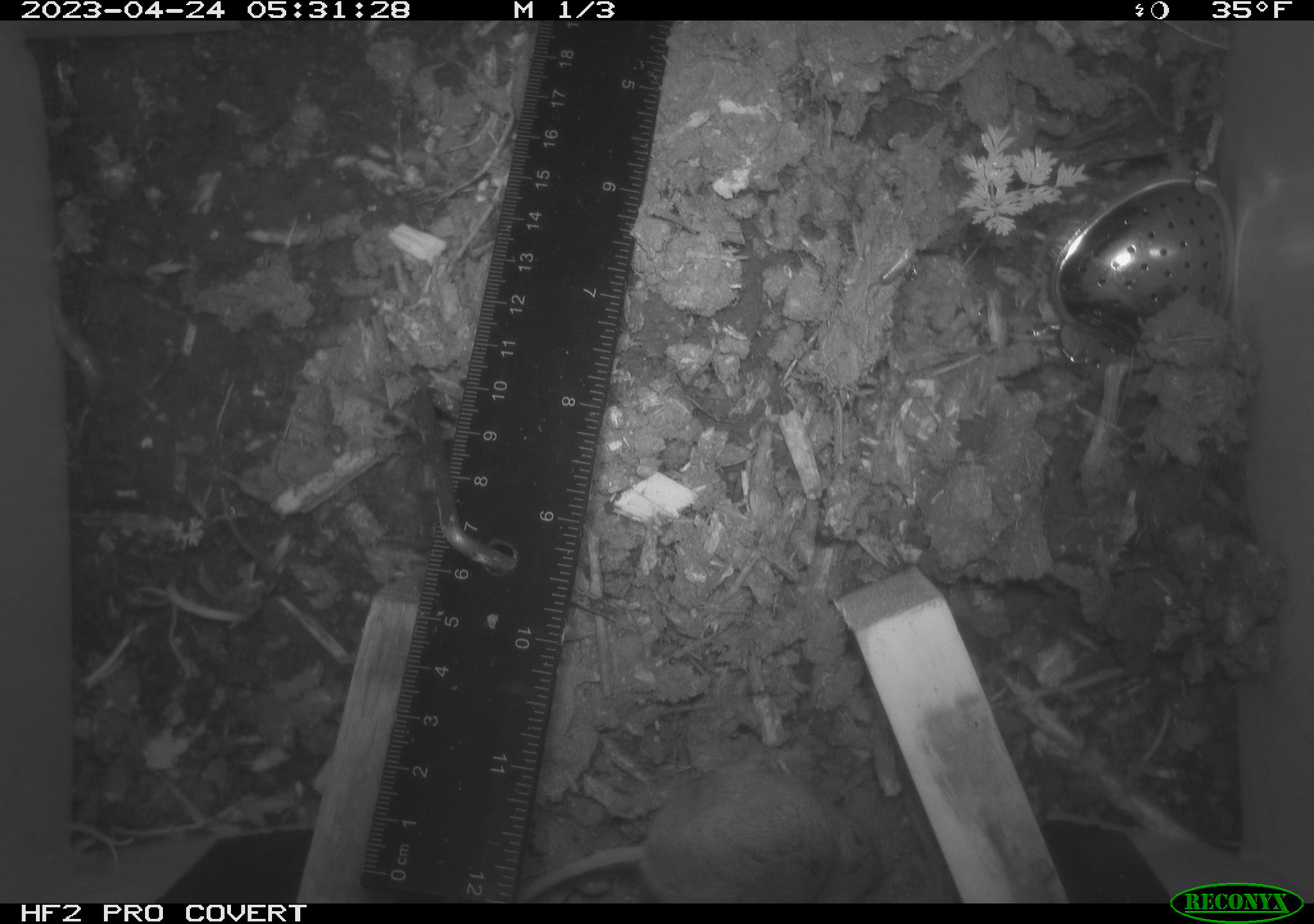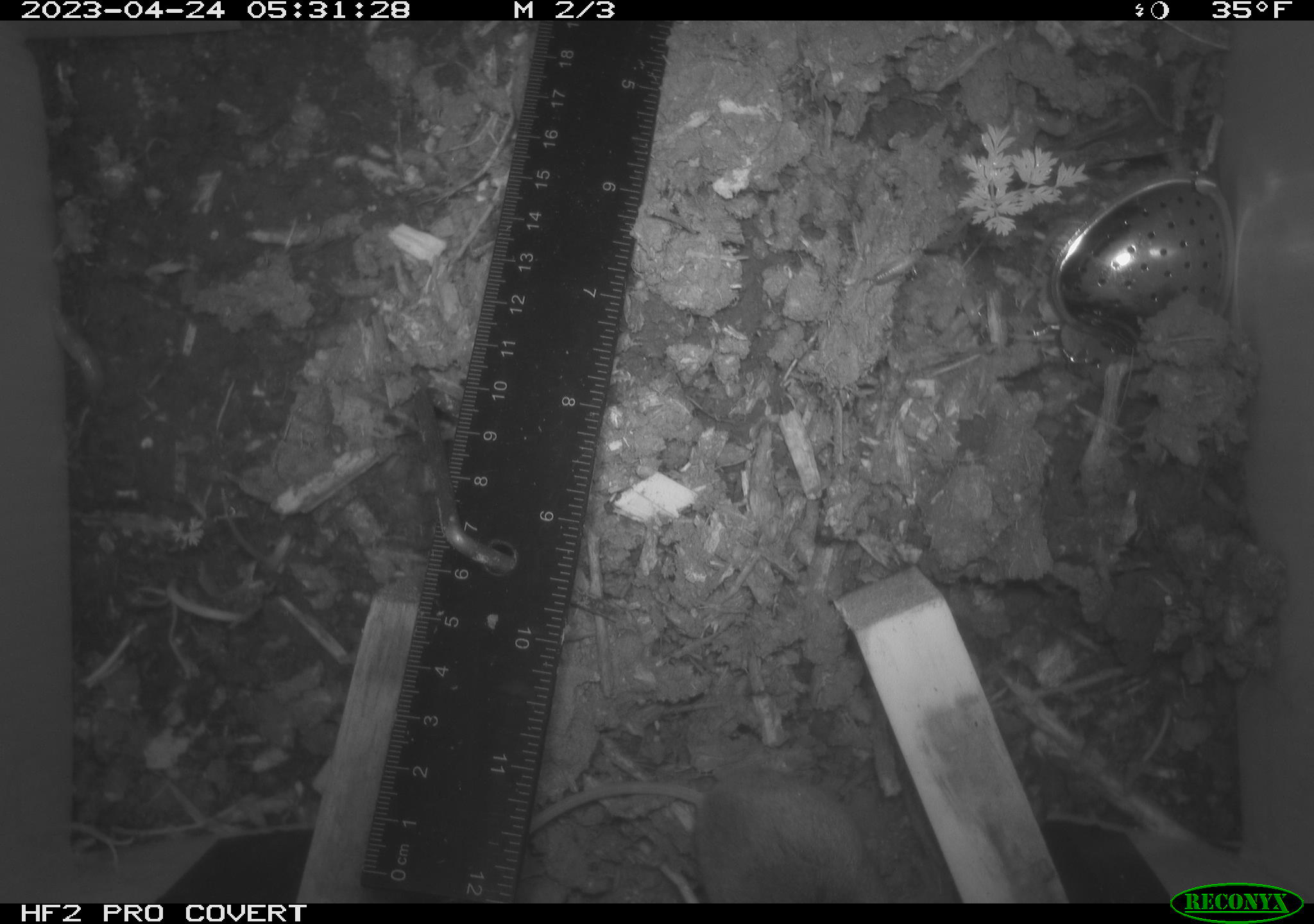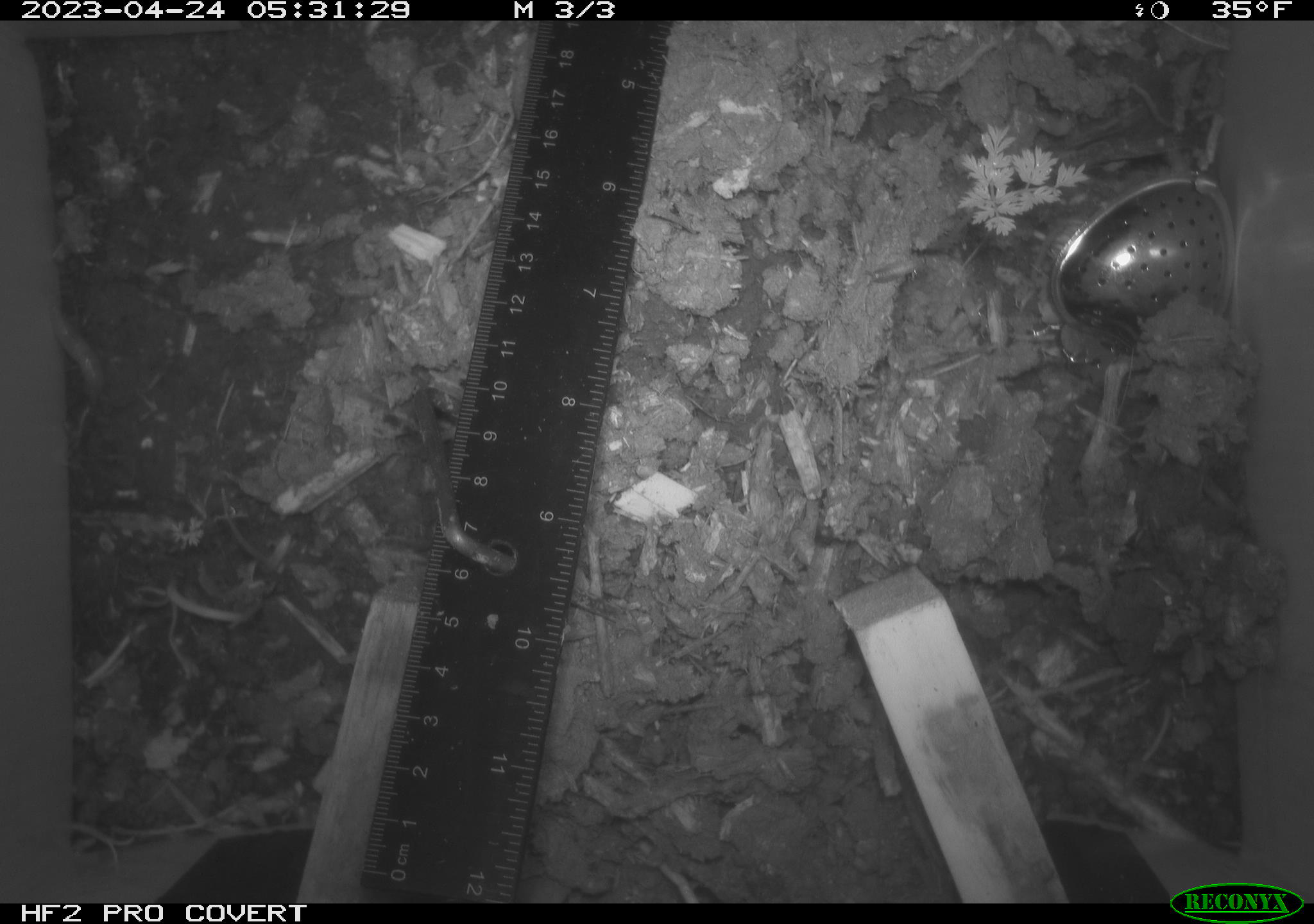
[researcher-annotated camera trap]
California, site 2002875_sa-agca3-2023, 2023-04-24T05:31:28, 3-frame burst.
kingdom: Animalia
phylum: Chordata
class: Mammalia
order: Rodentia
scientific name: Rodentia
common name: mouse species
Mouse species (Rodentia).